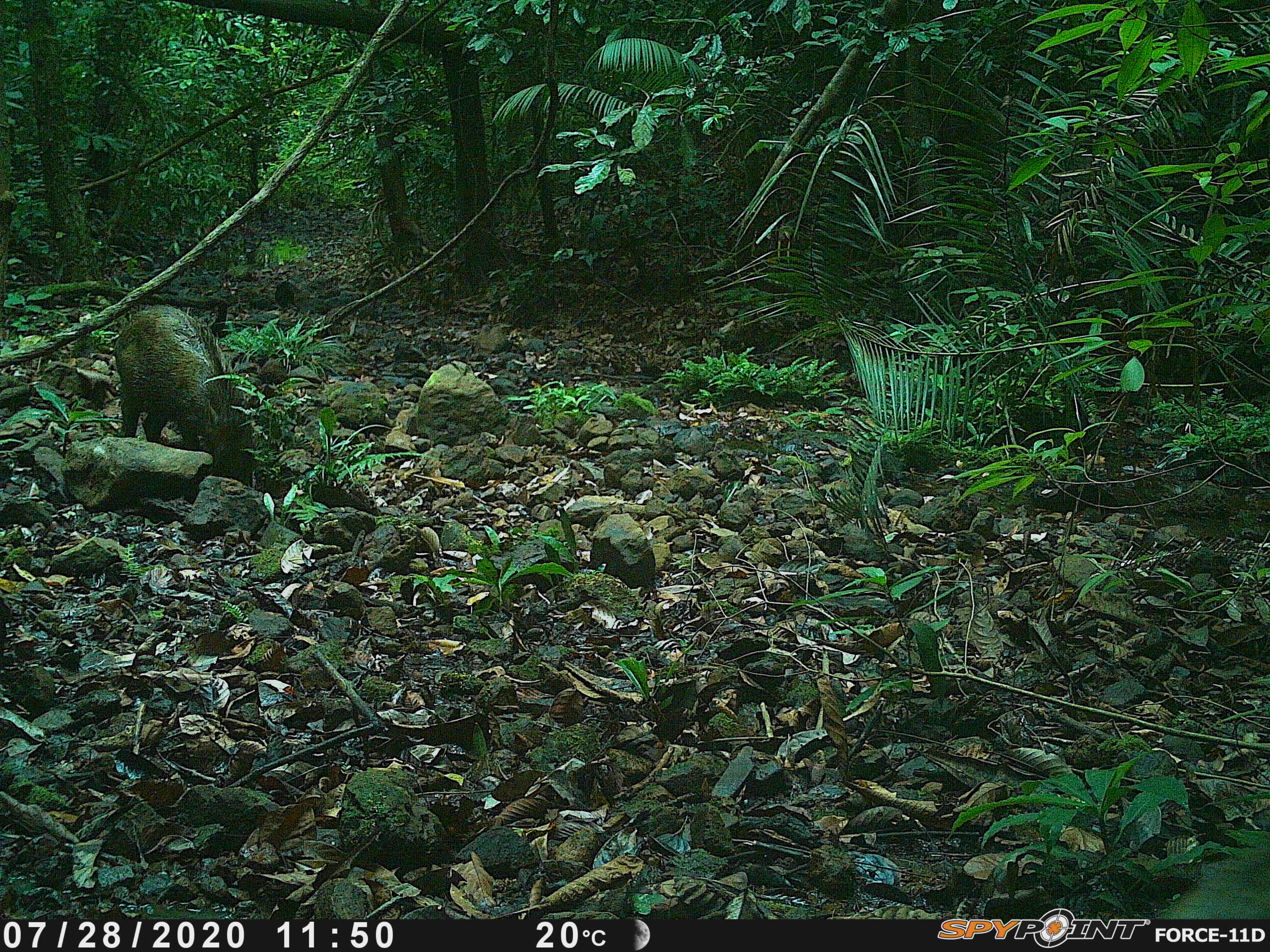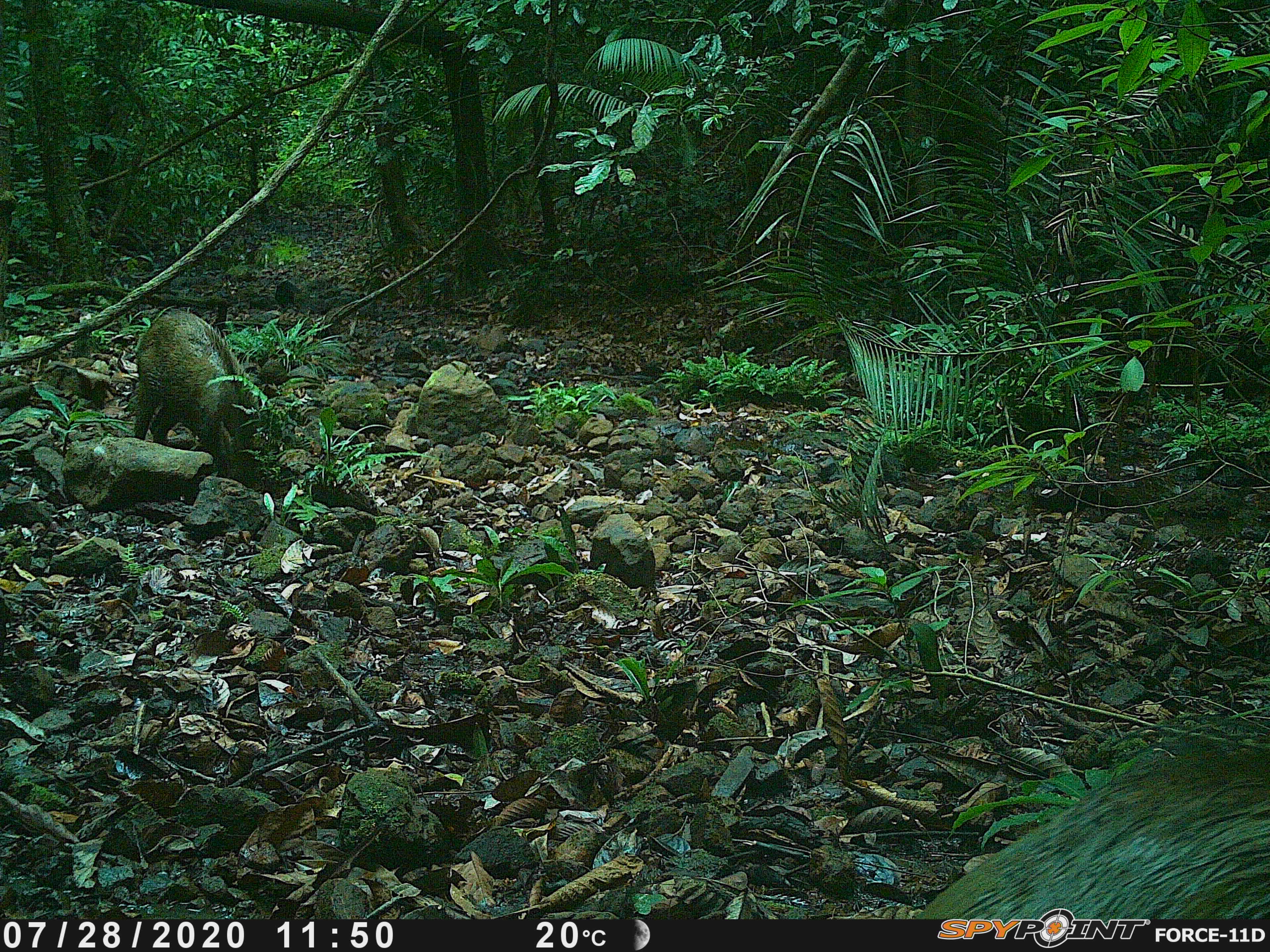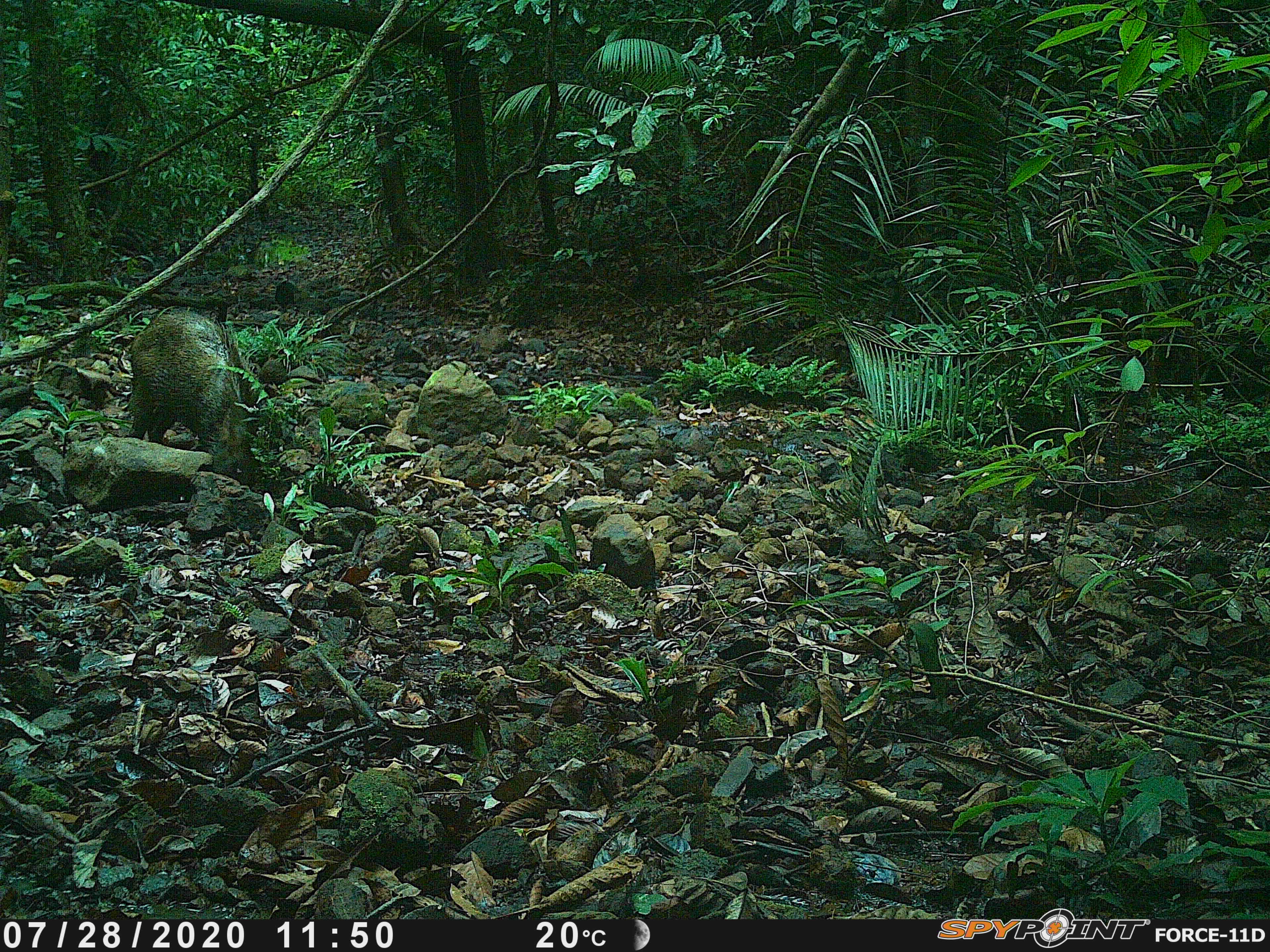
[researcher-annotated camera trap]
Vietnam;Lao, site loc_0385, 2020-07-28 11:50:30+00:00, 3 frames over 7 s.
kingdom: Animalia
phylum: Chordata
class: Mammalia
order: Artiodactyla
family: Suidae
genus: Sus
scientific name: Sus scrofa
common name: eurasian wild pig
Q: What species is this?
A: Eurasian wild pig (Sus scrofa).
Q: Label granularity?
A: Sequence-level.